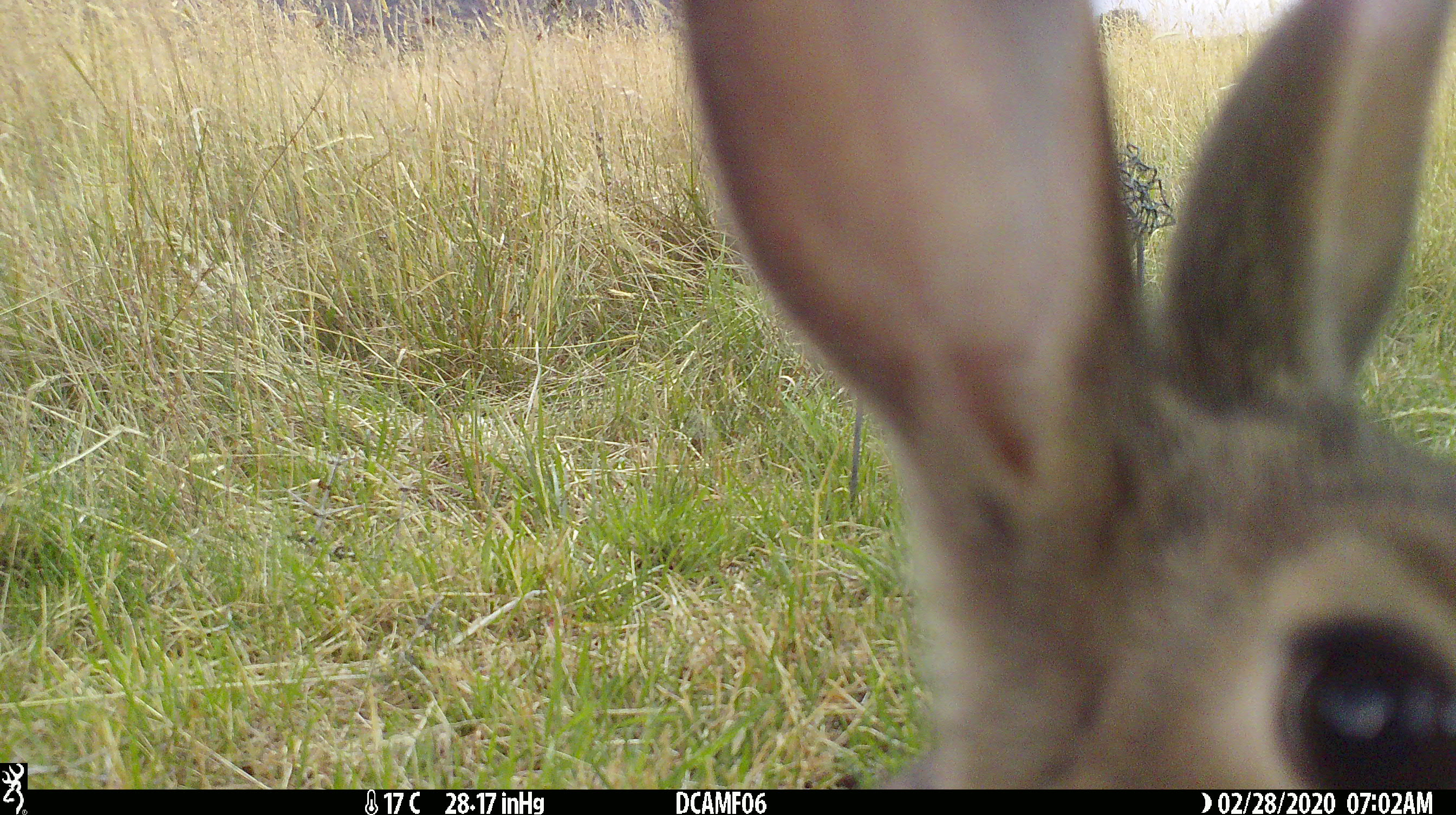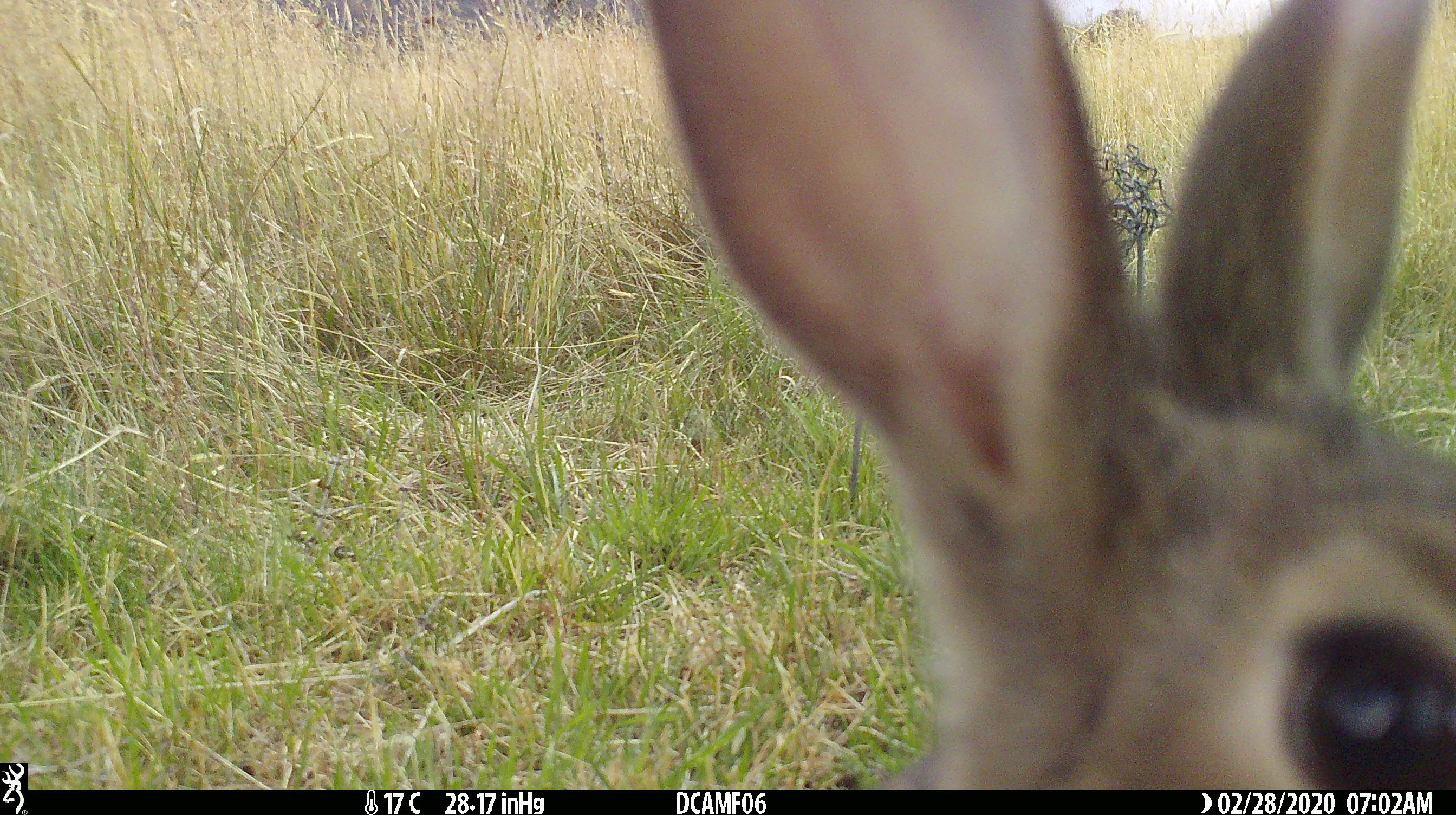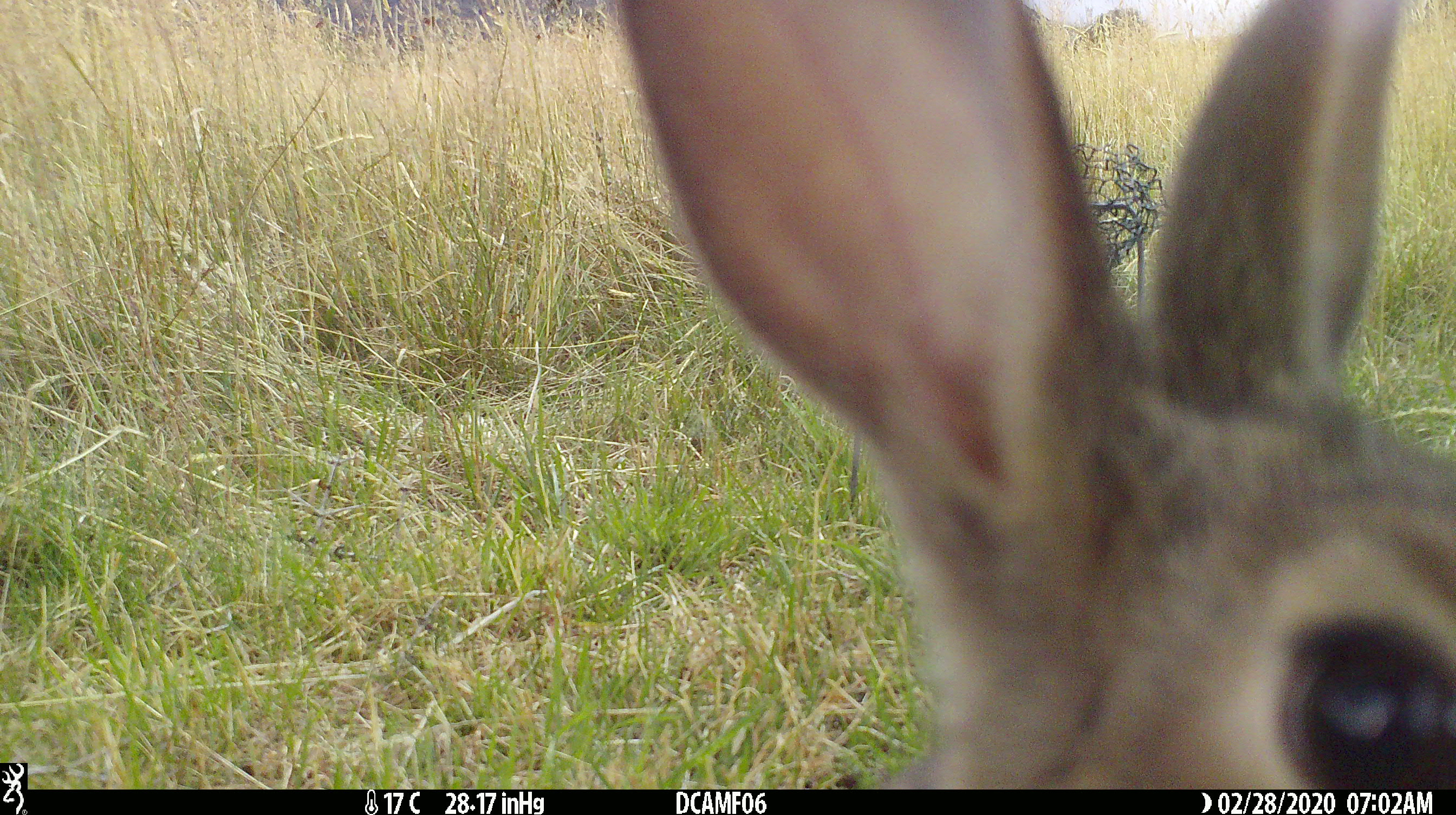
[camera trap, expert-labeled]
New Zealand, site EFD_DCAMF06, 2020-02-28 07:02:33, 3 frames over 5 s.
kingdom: Animalia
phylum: Chordata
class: Mammalia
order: Lagomorpha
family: Leporidae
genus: Oryctolagus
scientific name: Oryctolagus cuniculus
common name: european rabbit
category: rabbit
Rabbit (european rabbit) (Oryctolagus cuniculus).